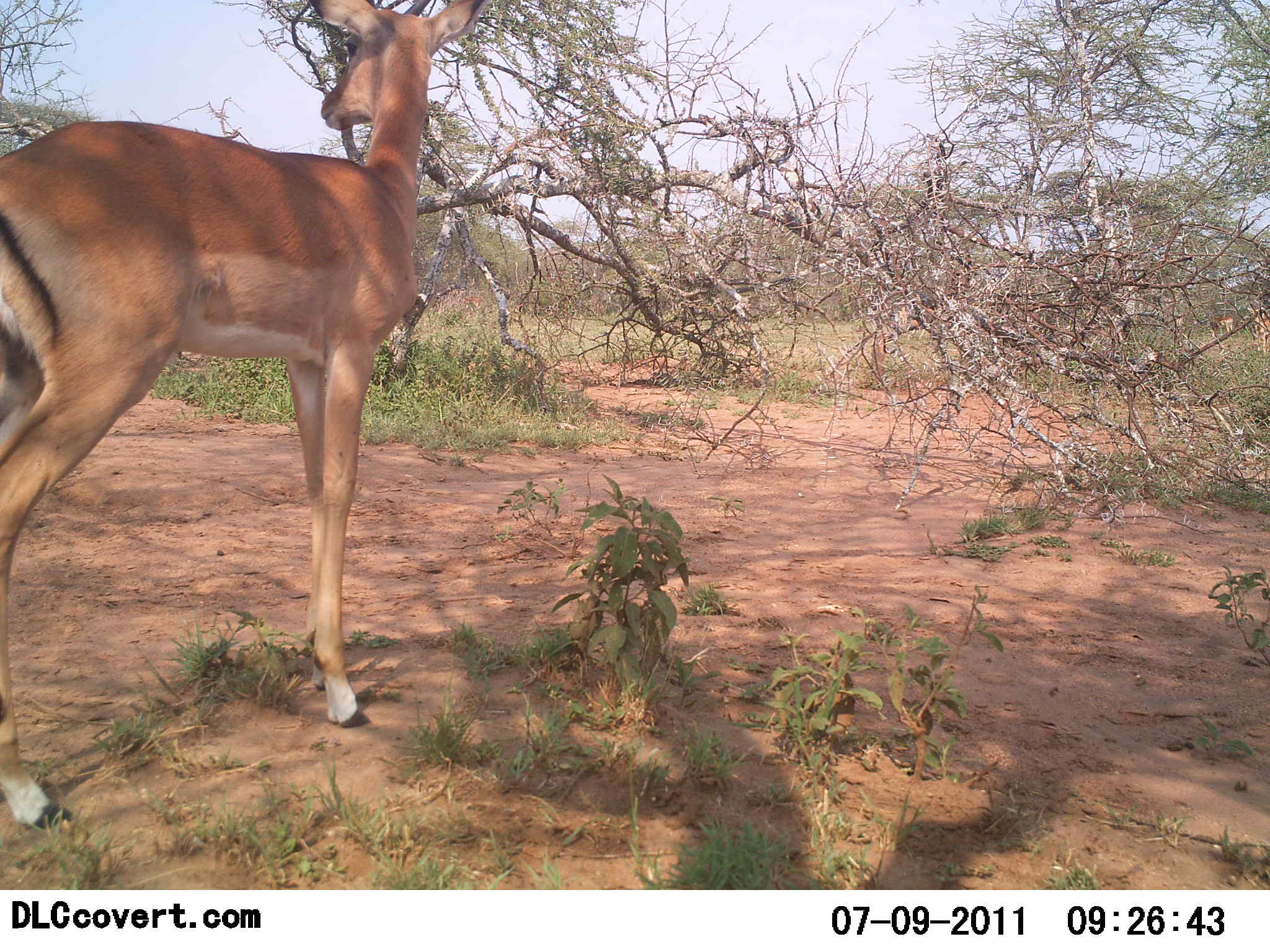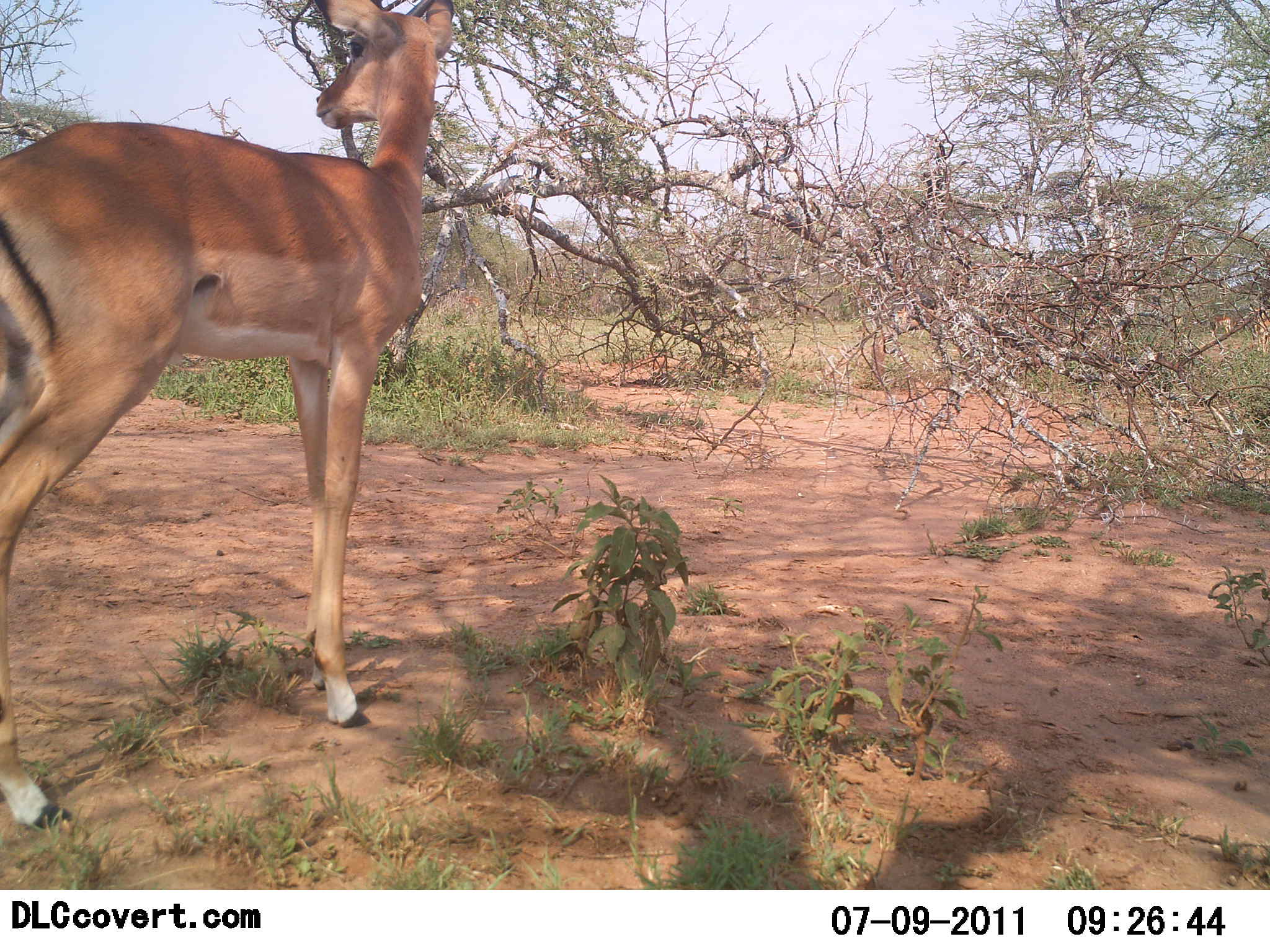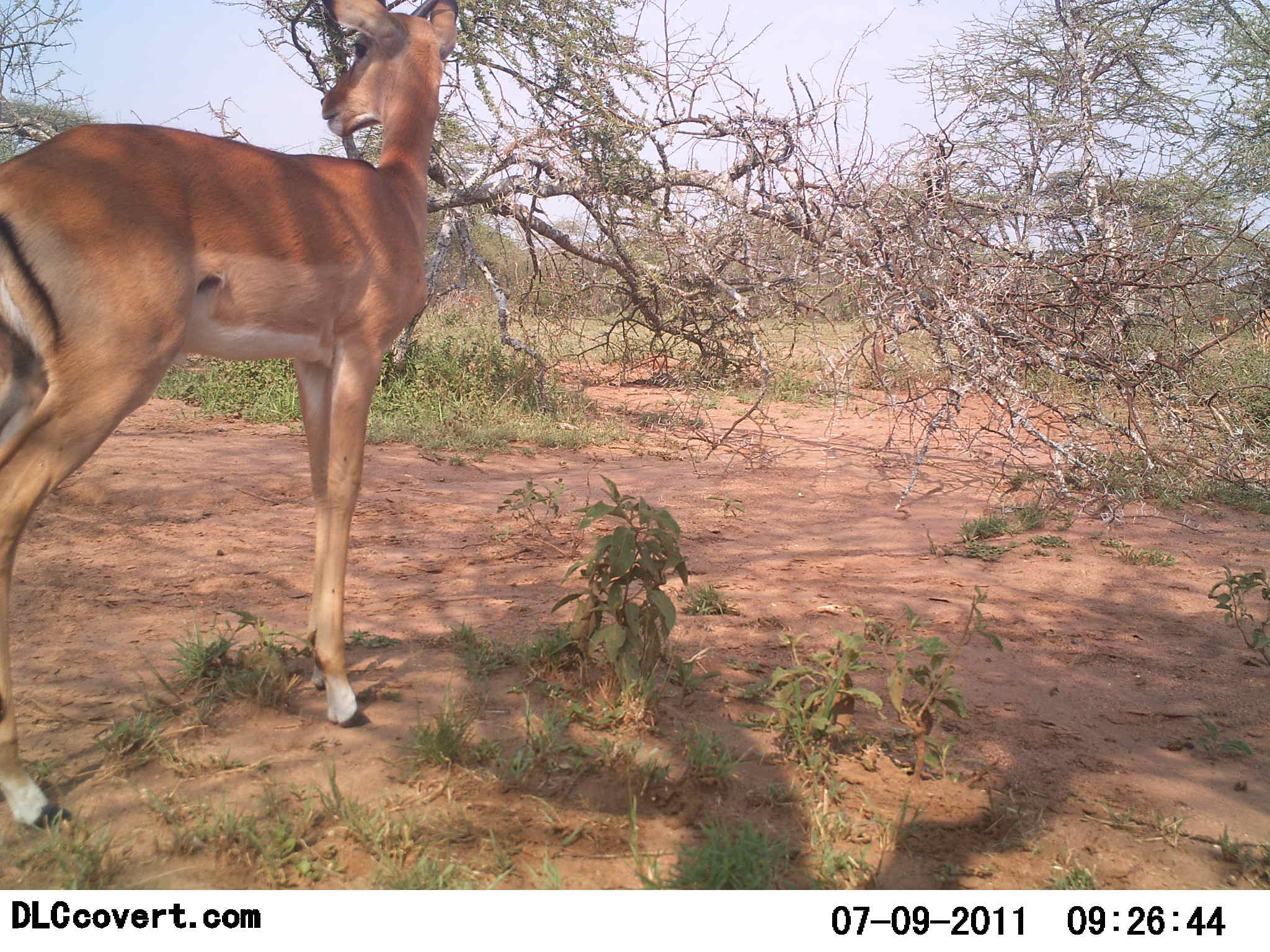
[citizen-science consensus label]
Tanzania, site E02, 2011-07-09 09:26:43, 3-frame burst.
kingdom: Animalia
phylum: Chordata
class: Mammalia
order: Artiodactyla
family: Bovidae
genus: Nanger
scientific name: Nanger granti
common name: grant's gazelle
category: gazellegrants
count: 1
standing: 91%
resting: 0%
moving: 0%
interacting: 0%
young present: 0%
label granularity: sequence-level